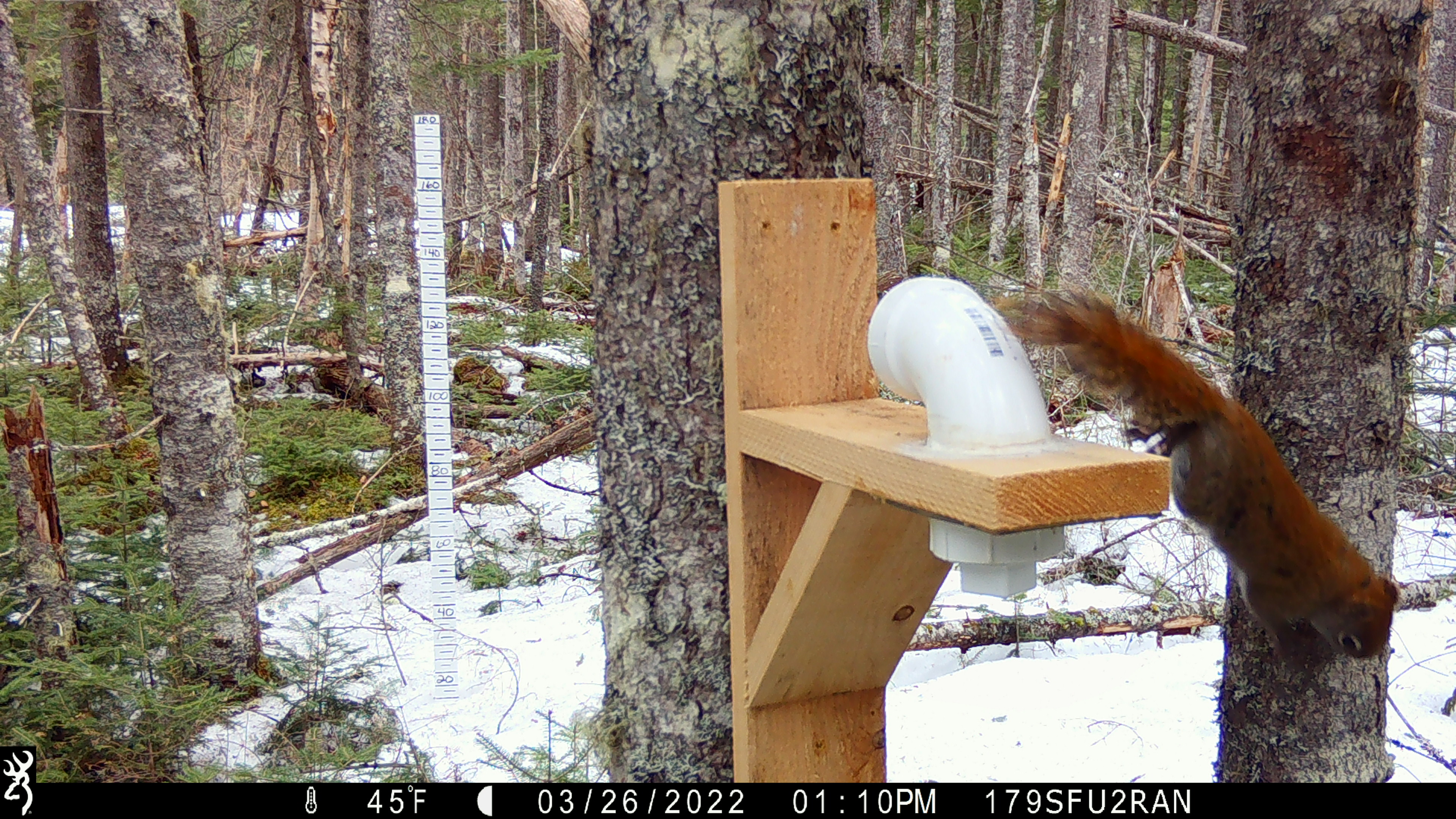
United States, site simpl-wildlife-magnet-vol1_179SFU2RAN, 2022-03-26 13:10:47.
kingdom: Animalia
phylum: Chordata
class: Mammalia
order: Rodentia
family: Sciuridae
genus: Tamiasciurus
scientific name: Tamiasciurus hudsonicus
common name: red squirrel